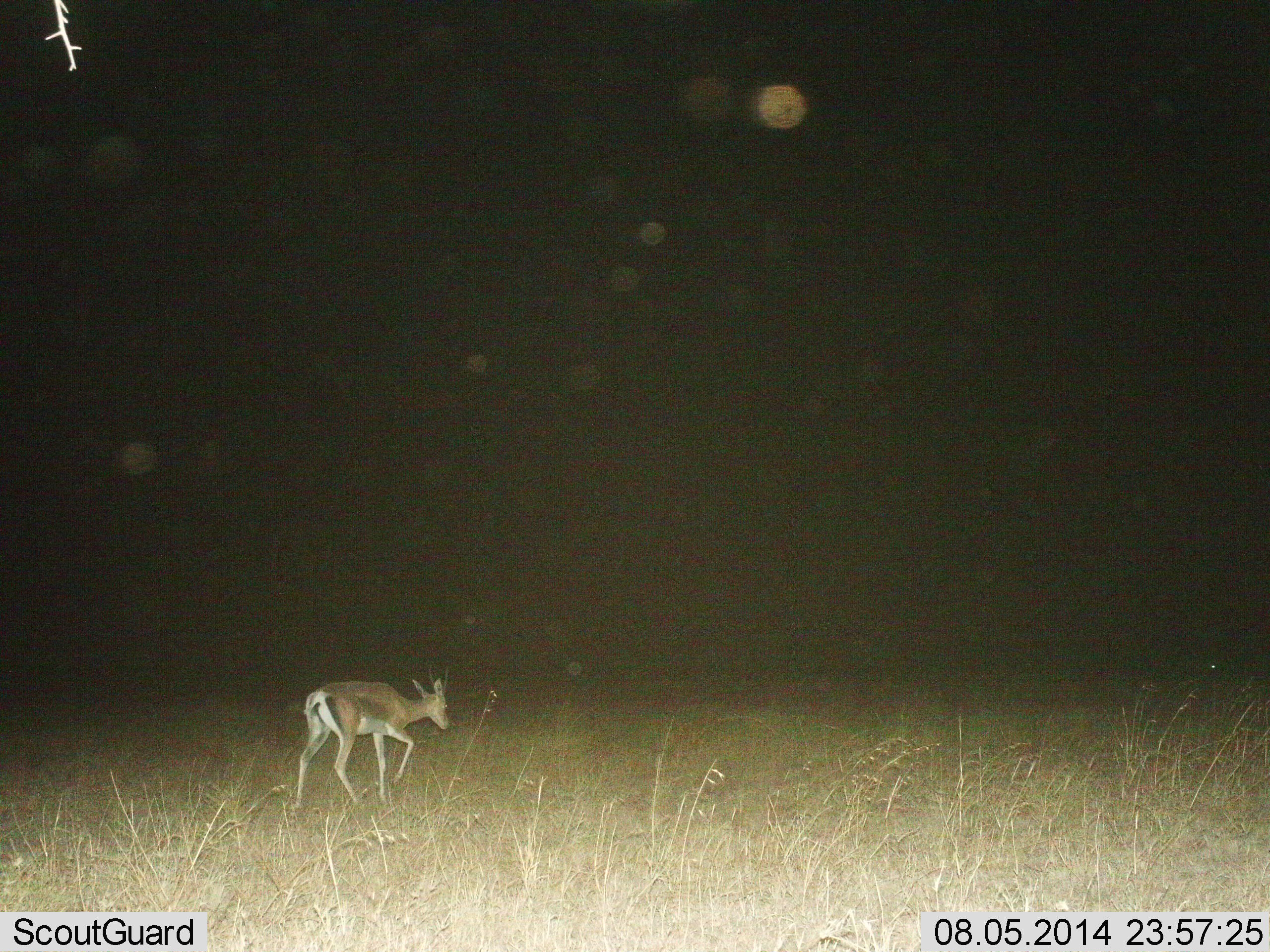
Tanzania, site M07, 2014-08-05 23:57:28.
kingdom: Animalia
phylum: Chordata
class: Mammalia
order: Artiodactyla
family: Bovidae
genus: Nanger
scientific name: Nanger granti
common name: grant's gazelle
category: gazellegrants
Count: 1.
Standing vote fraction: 33%.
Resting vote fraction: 0%.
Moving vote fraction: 67%.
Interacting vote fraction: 0%.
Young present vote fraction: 0%.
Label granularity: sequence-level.